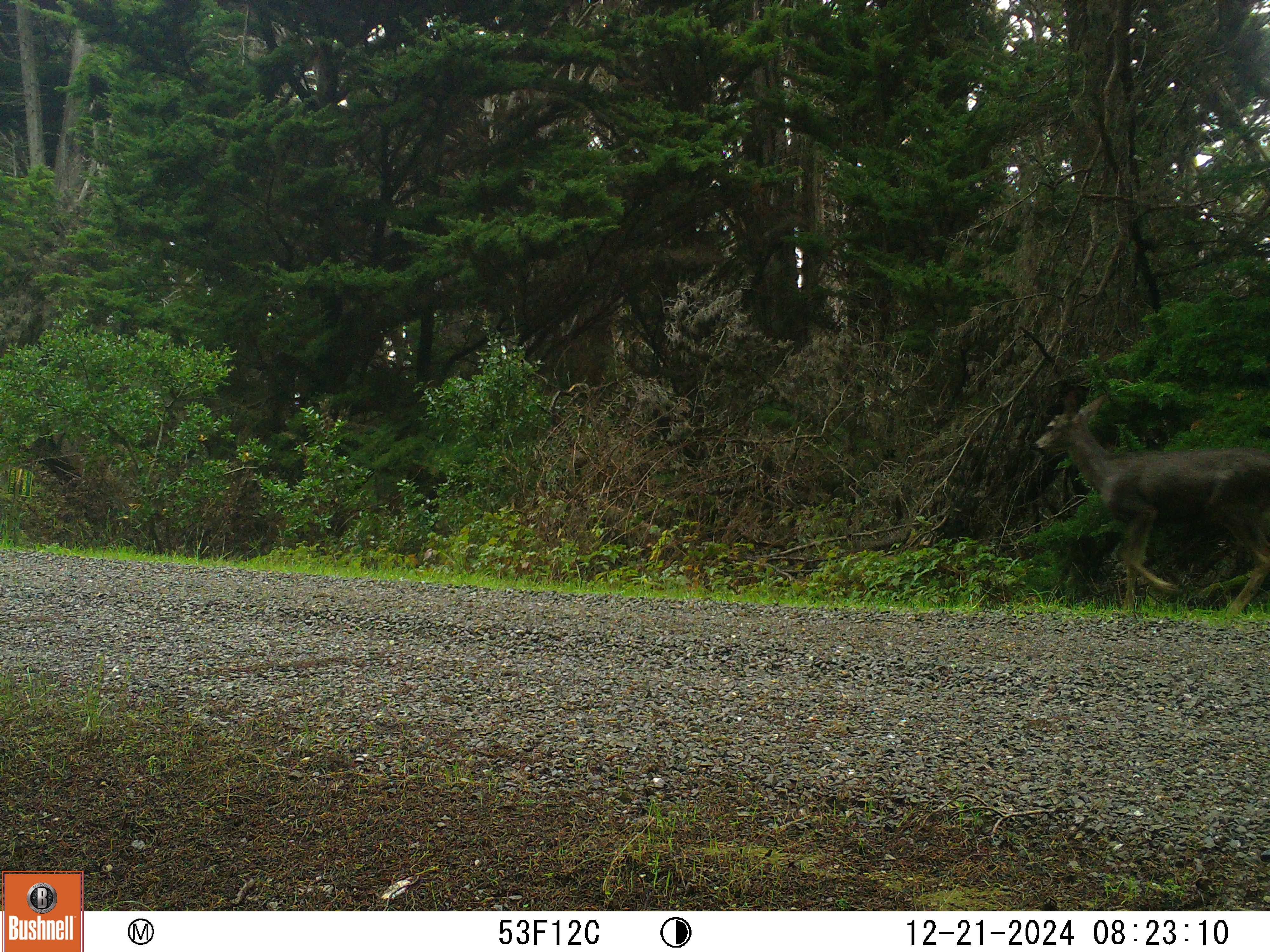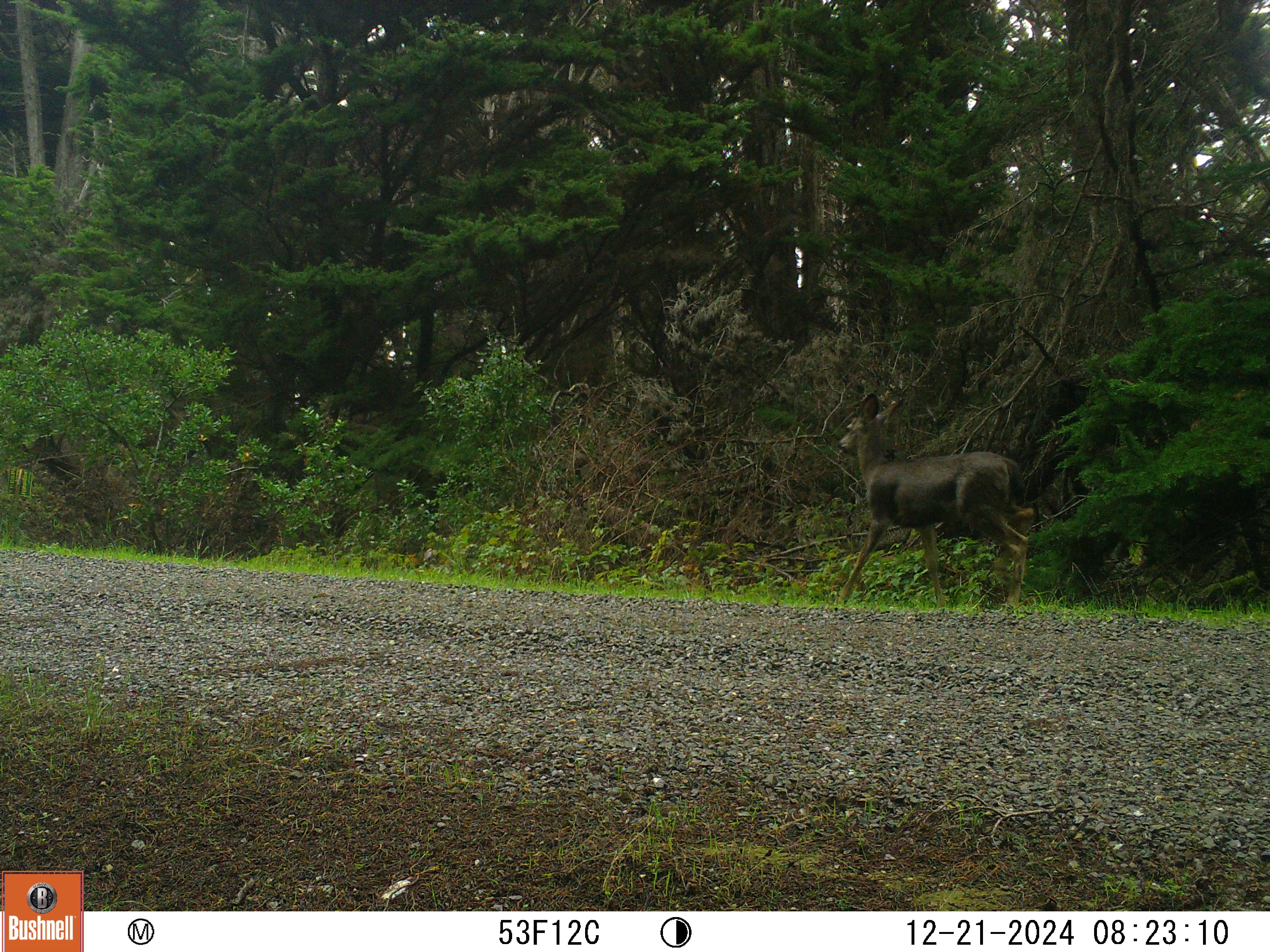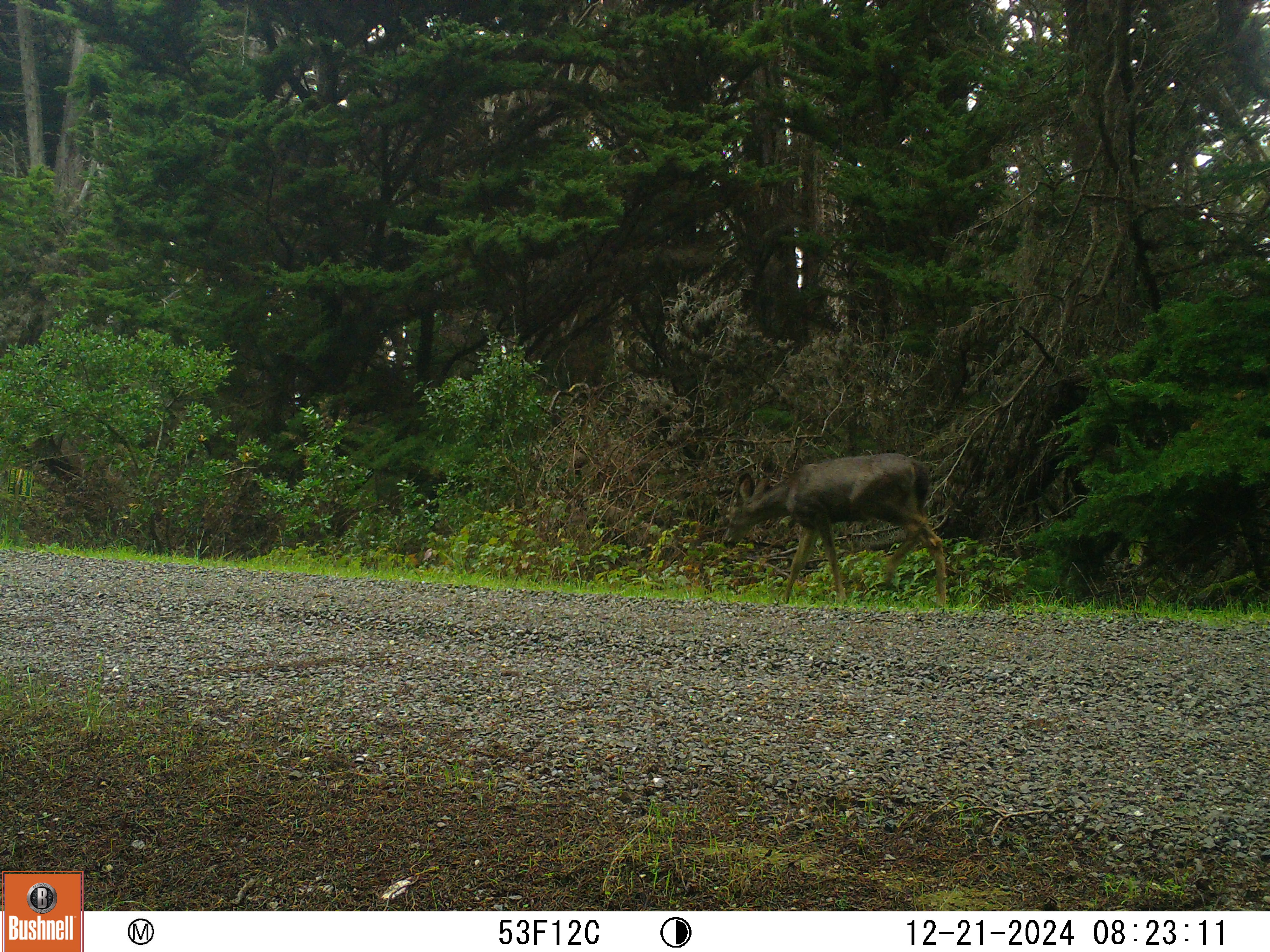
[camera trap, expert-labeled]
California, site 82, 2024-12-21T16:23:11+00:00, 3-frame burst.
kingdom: Animalia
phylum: Chordata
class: Mammalia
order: Artiodactyla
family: Cervidae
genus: Odocoileus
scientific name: Odocoileus hemionus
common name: mule deer